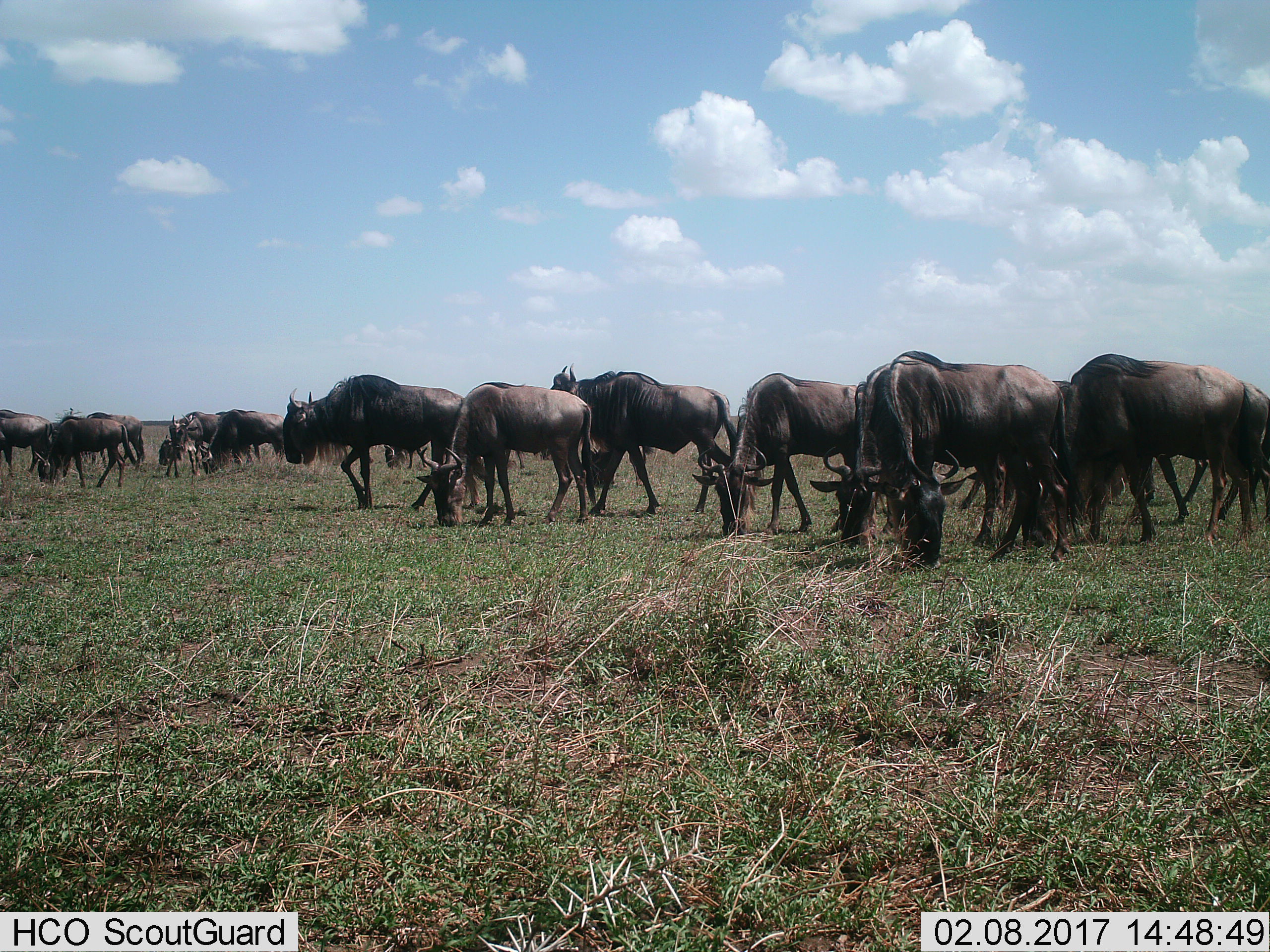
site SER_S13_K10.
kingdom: Animalia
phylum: Chordata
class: Mammalia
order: Artiodactyla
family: Bovidae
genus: Connochaetes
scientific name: Connochaetes taurinus taurinus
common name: blue wildebeest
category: wildebeestblue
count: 11-50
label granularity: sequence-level